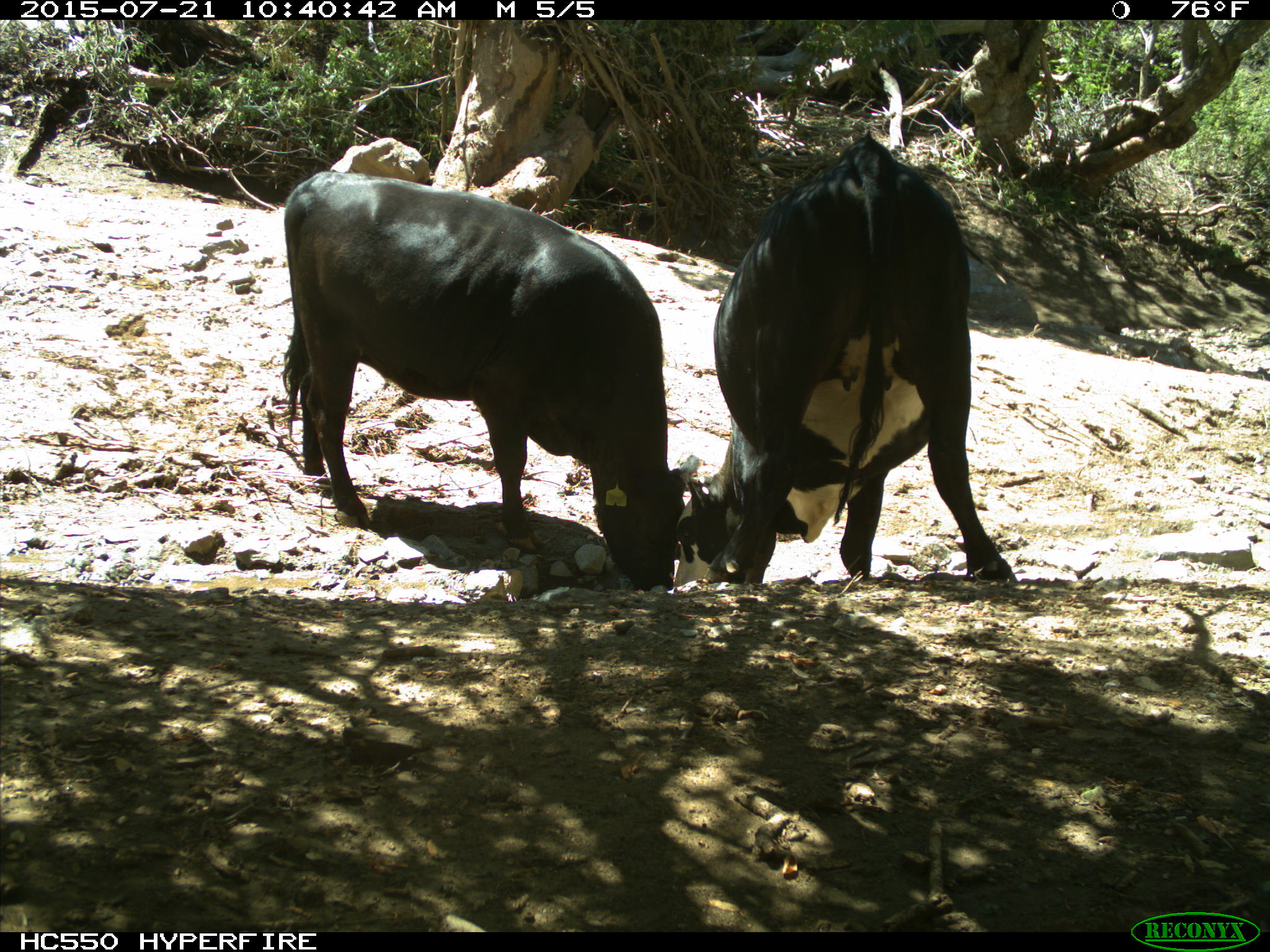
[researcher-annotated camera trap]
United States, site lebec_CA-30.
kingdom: Animalia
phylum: Chordata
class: Mammalia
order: Artiodactyla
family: Bovidae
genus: Bos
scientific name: Bos taurus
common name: domestic cow